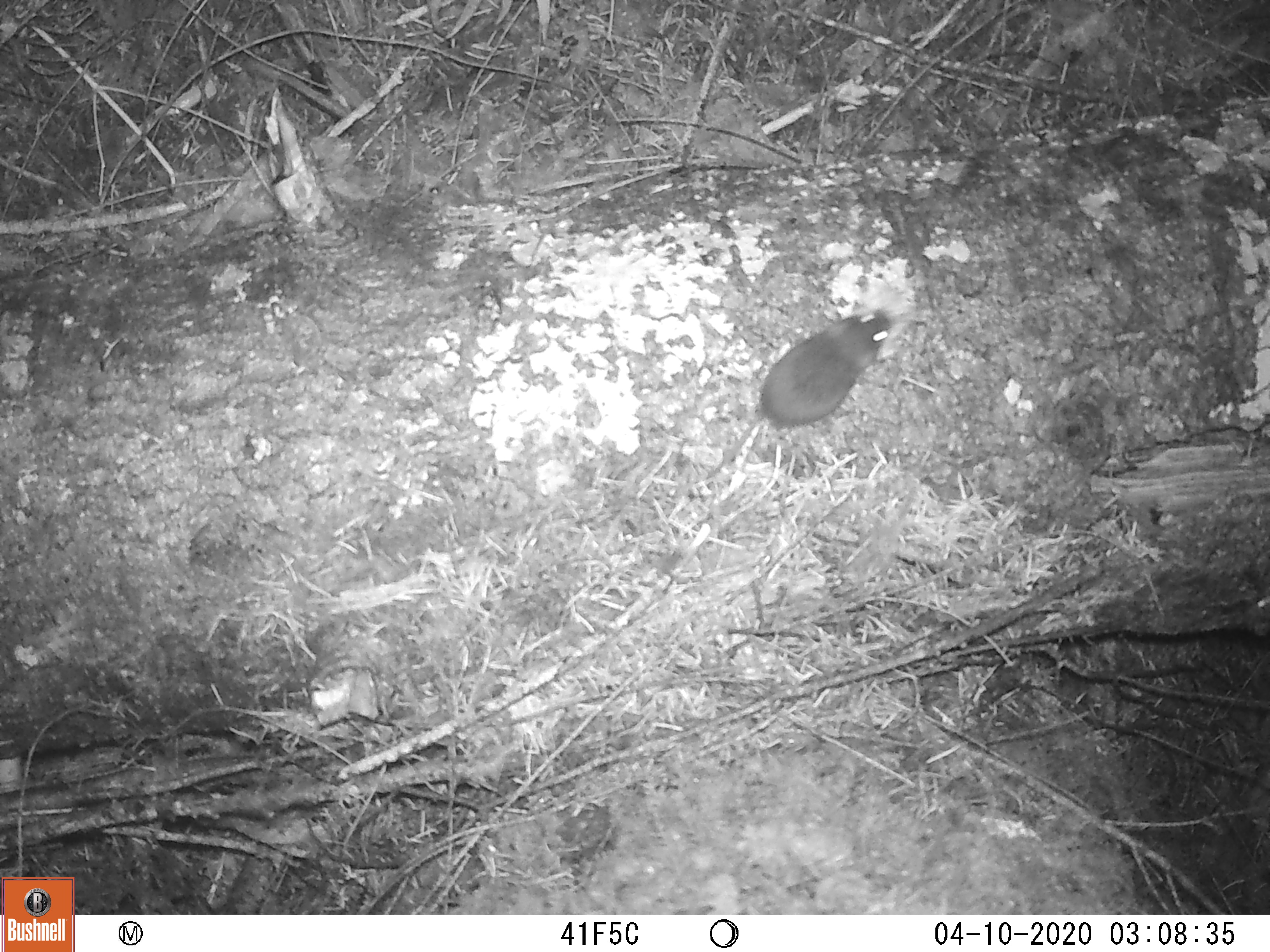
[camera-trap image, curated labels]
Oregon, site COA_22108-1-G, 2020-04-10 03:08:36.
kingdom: Animalia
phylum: Chordata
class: Mammalia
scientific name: Mammalia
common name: small mammal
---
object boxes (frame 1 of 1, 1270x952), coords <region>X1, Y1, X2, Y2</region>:
small mammal: <region>651, 265, 926, 528</region>